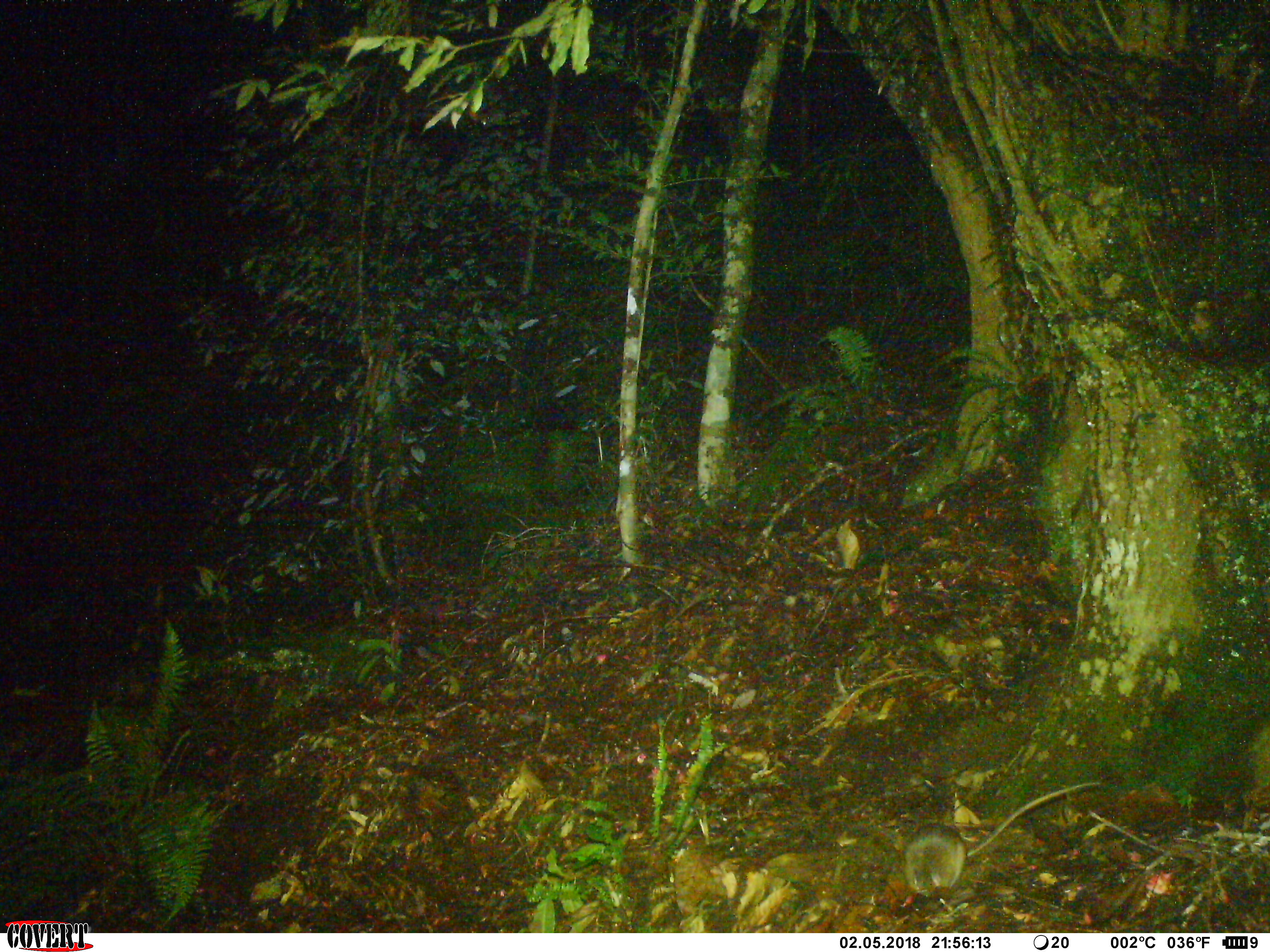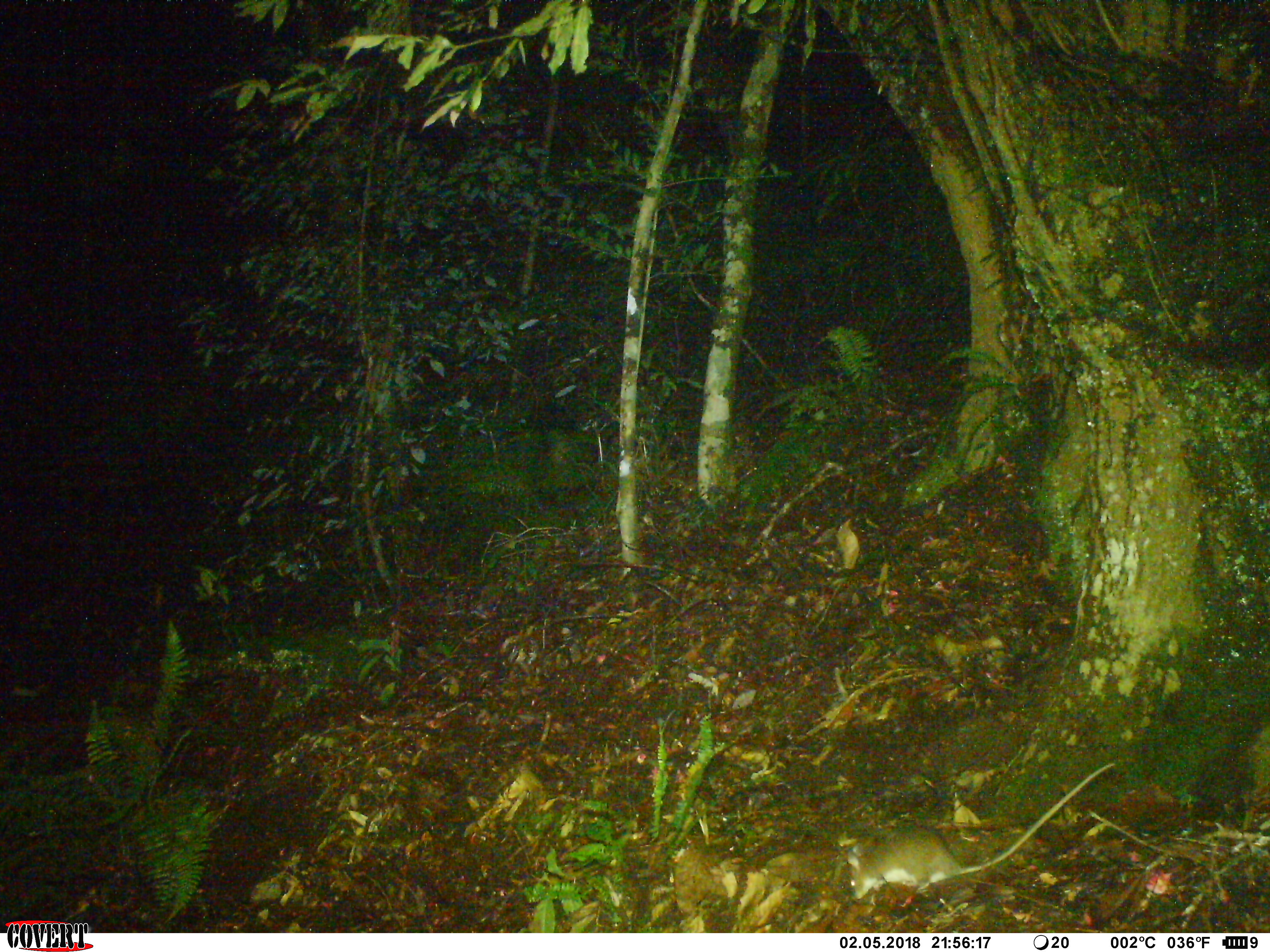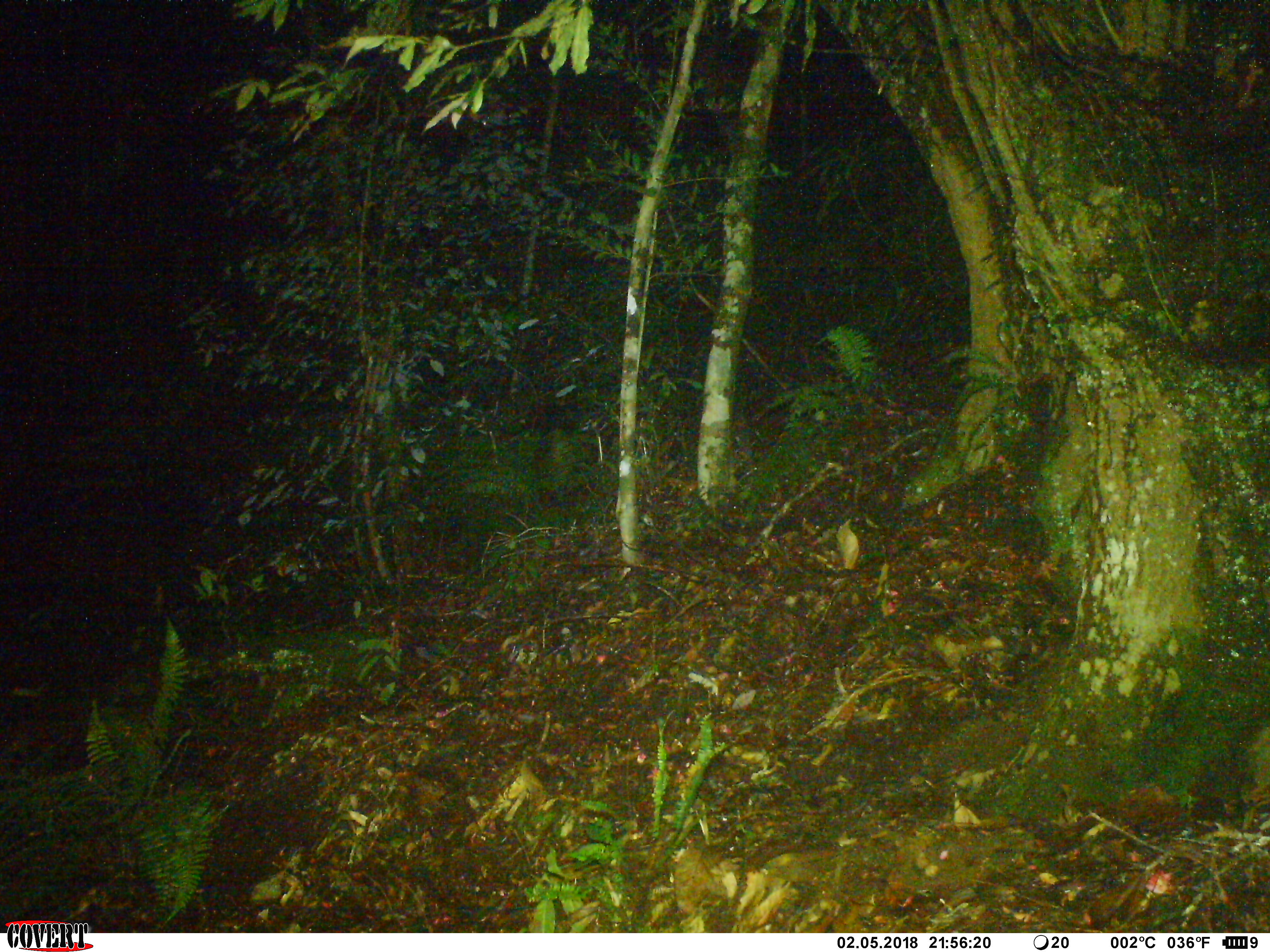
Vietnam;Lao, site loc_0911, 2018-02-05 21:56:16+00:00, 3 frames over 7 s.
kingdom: Animalia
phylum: Chordata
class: Mammalia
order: Rodentia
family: Muridae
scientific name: Muridae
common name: old-world mice and rats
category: unidentified murid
Unidentified murid (old-world mice and rats) (Muridae). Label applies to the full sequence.